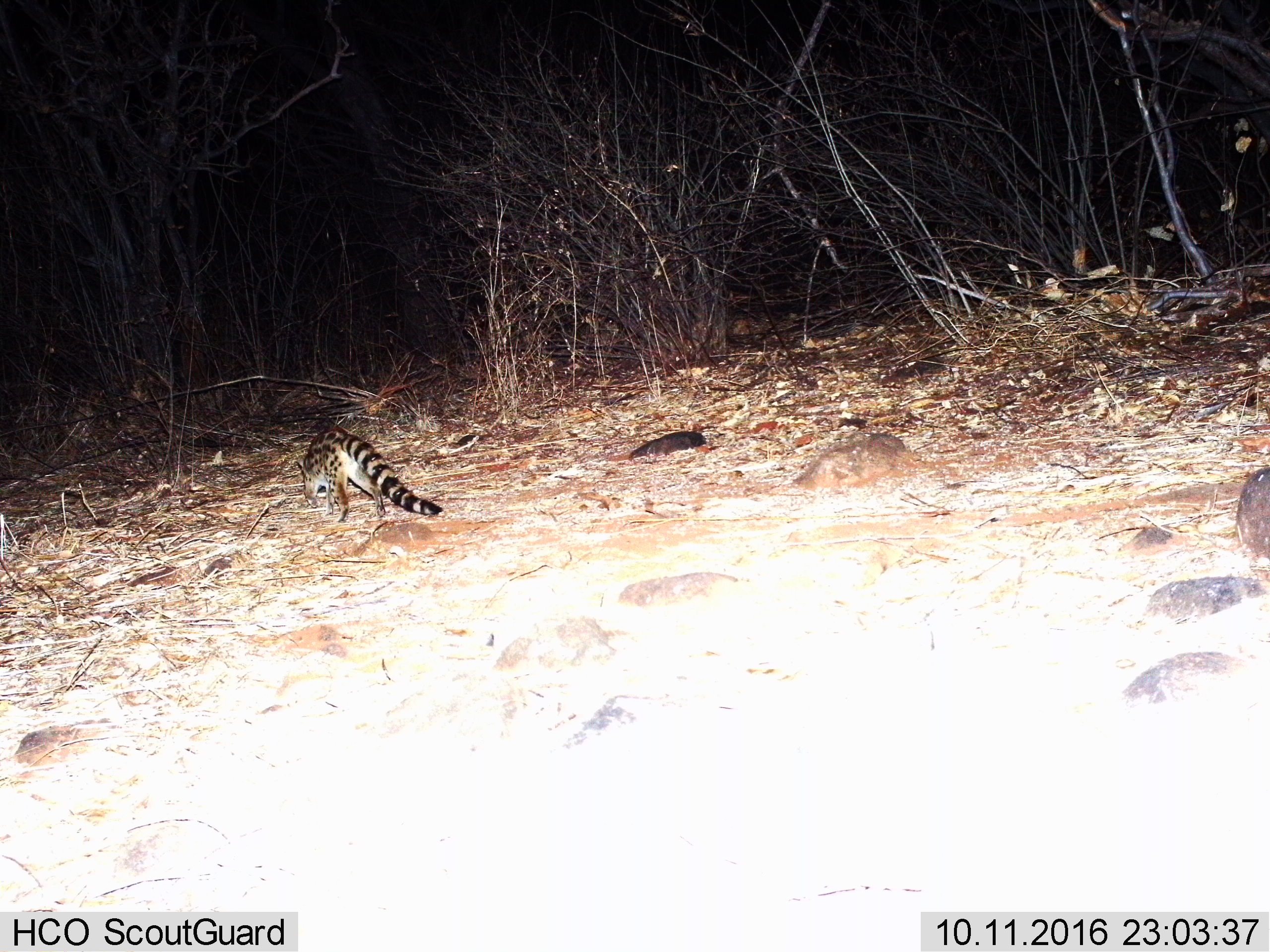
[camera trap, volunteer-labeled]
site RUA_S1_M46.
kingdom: Animalia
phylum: Chordata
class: Mammalia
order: Carnivora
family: Viverridae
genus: Genetta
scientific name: Genetta genetta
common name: small-spotted genet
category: genetcommonsmallspotted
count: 1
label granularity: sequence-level